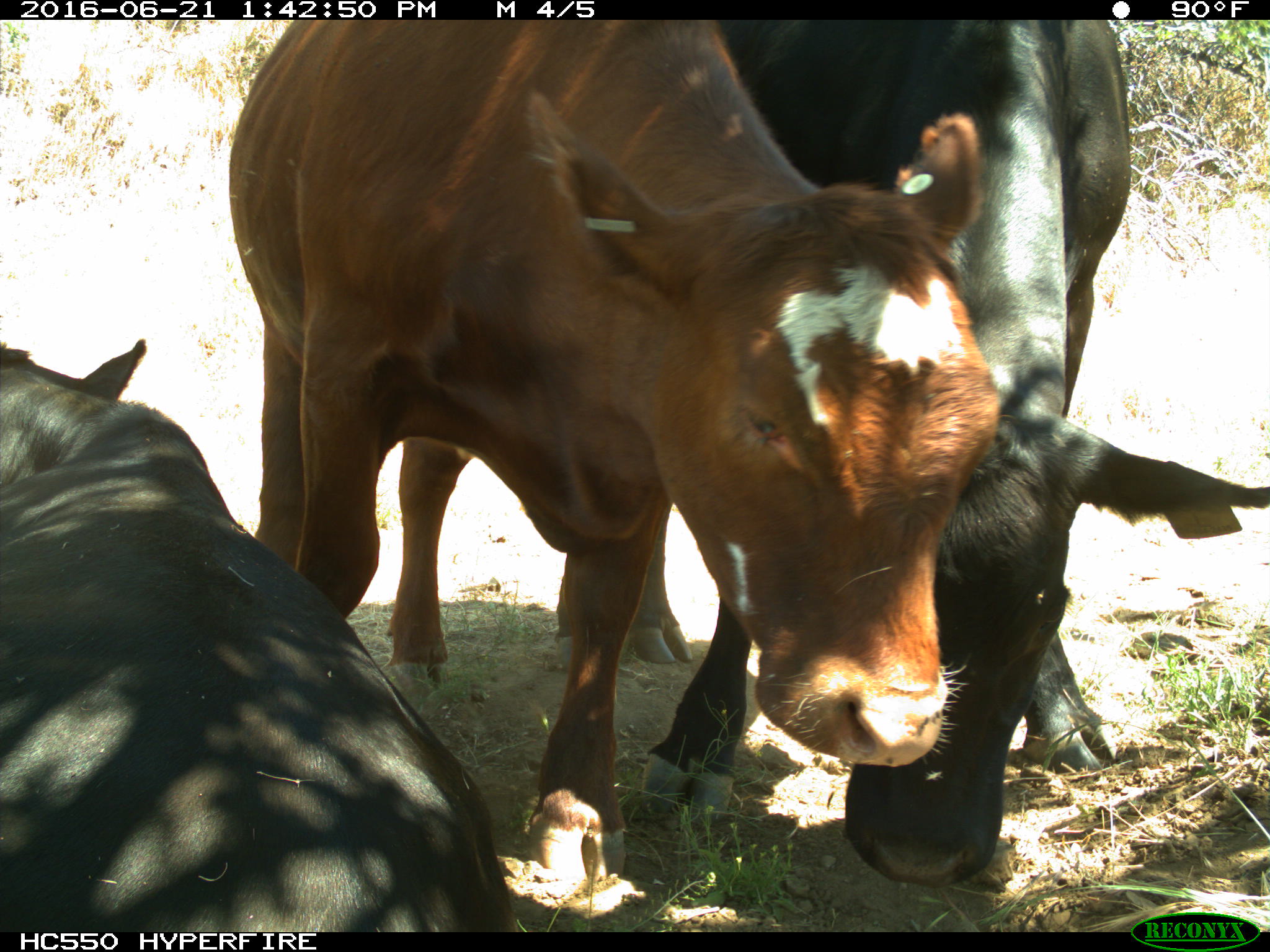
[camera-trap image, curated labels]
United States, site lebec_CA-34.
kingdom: Animalia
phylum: Chordata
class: Mammalia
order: Artiodactyla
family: Bovidae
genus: Bos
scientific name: Bos taurus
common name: domestic cow